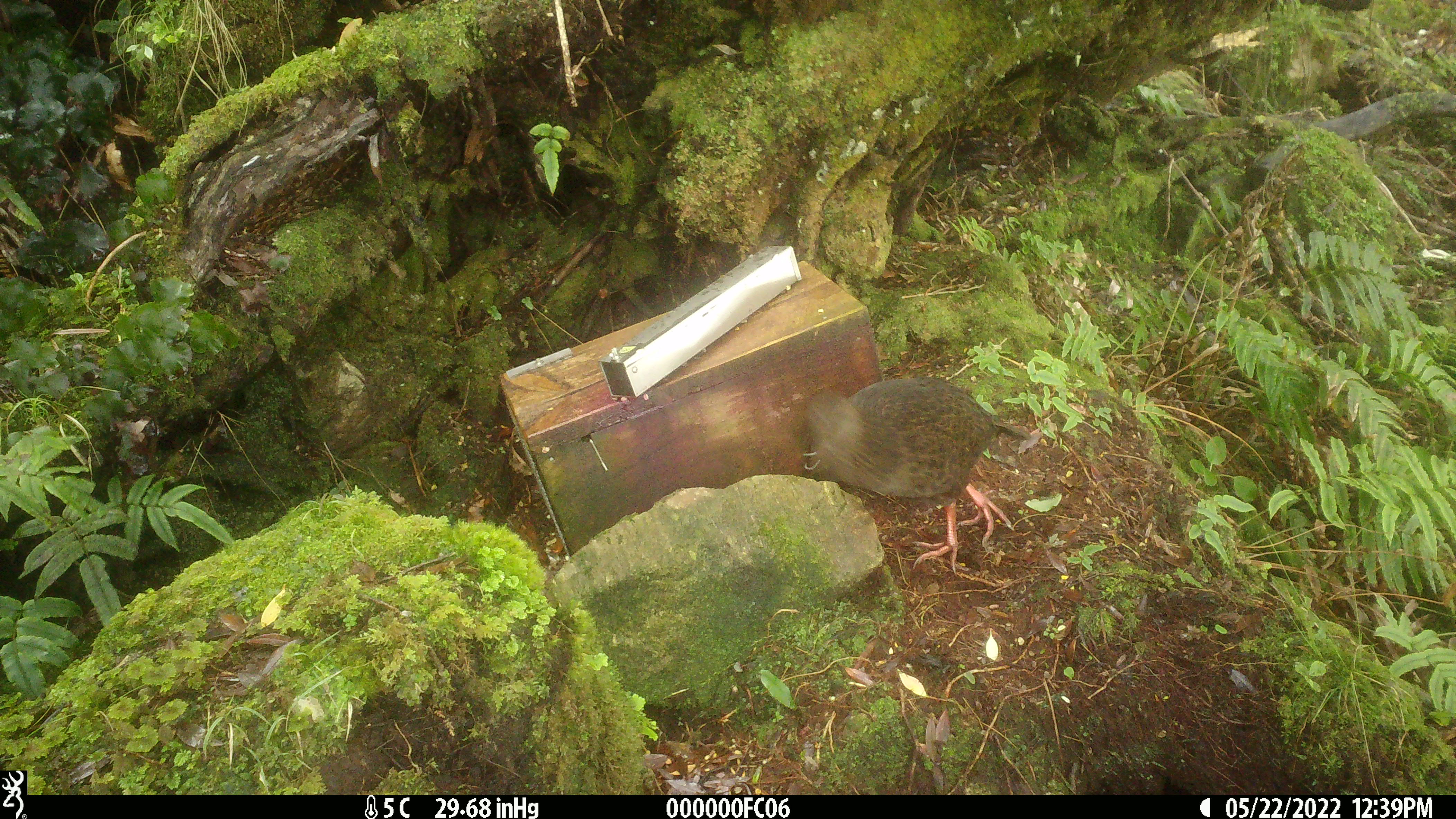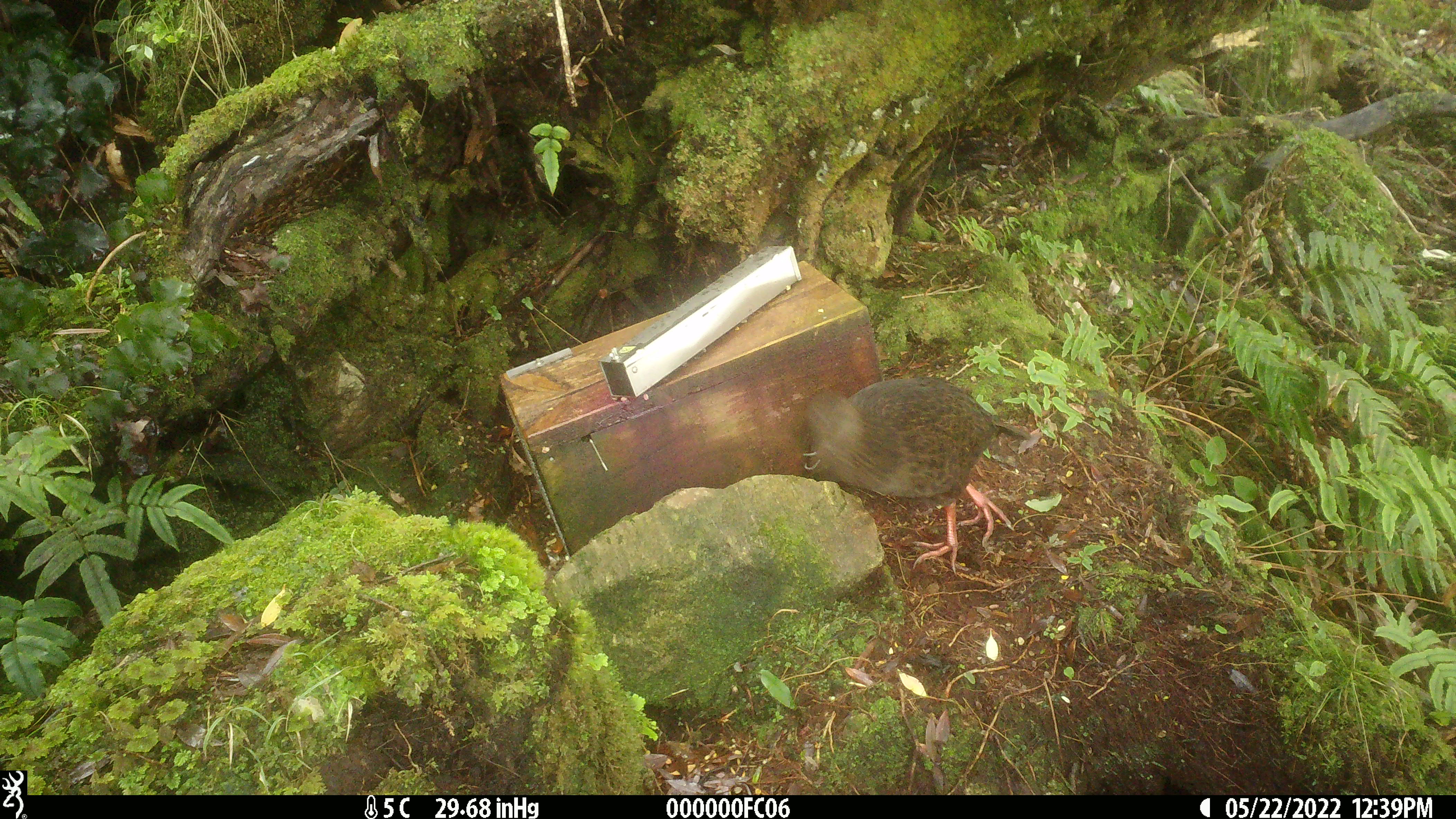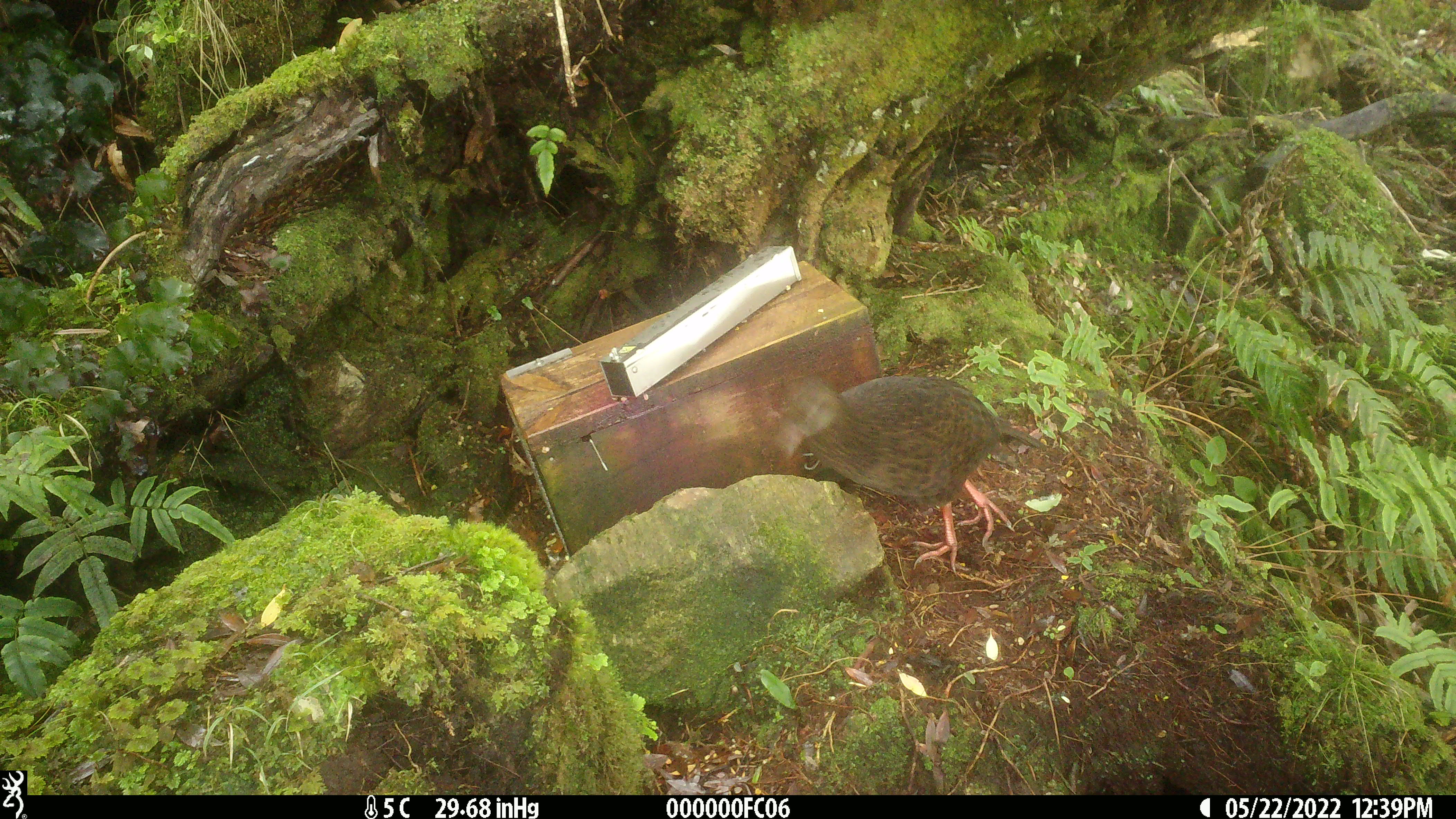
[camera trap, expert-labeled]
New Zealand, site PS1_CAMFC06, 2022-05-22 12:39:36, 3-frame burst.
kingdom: Animalia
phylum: Chordata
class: Aves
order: Gruiformes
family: Rallidae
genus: Gallirallus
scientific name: Gallirallus australis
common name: weka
Weka (Gallirallus australis).